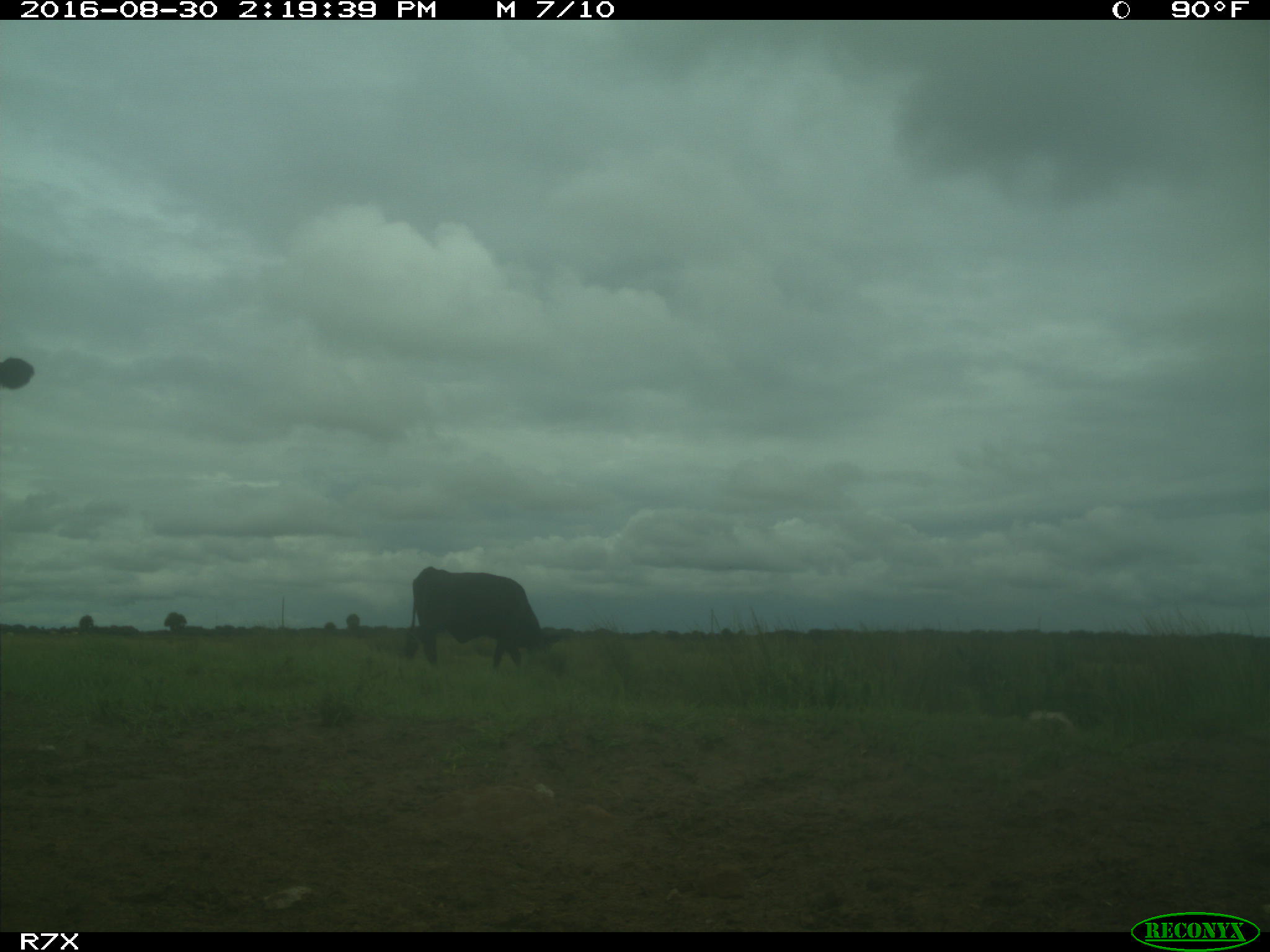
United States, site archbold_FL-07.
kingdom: Animalia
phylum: Chordata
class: Mammalia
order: Artiodactyla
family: Bovidae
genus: Bos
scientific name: Bos taurus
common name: domestic cow